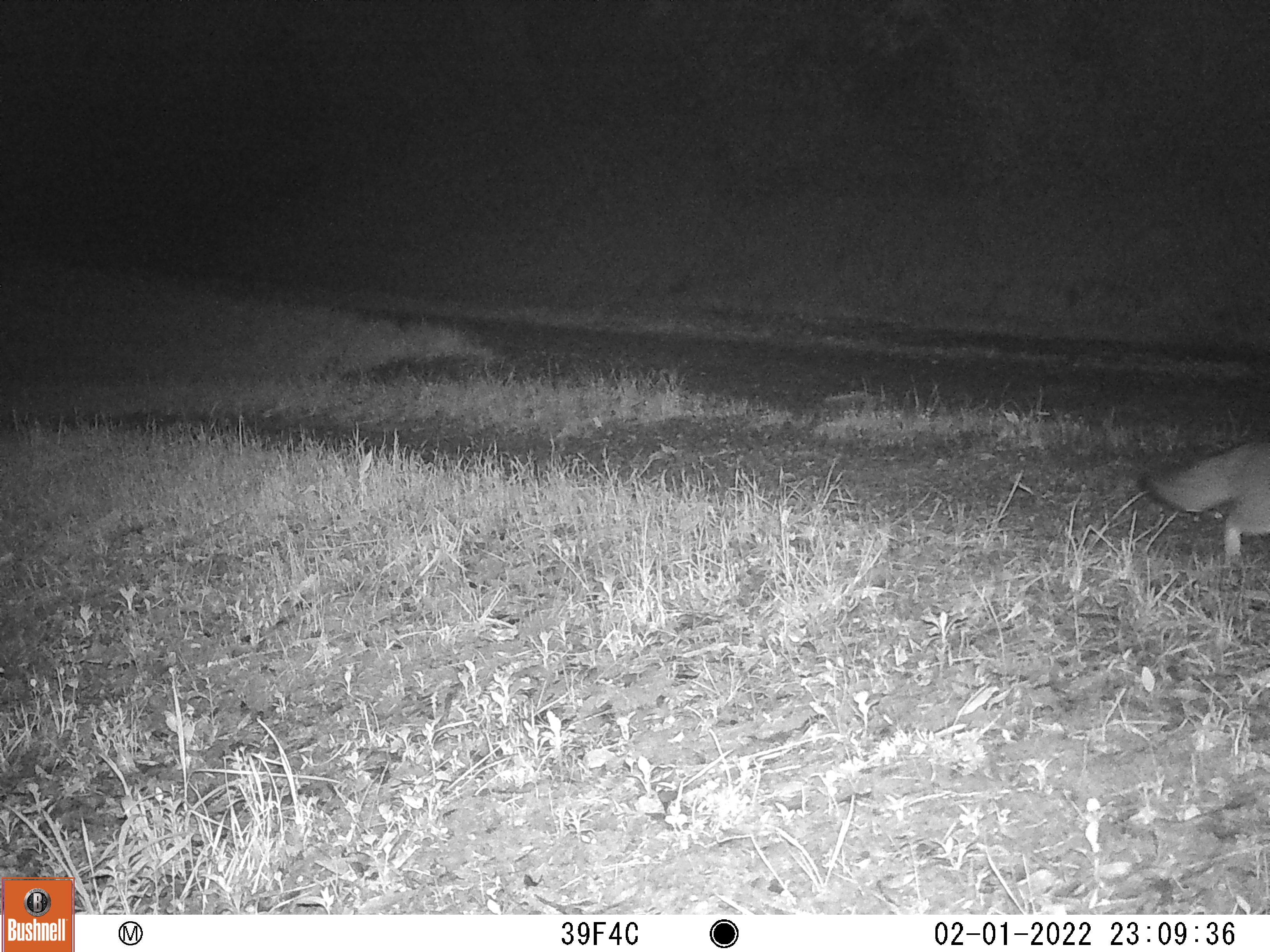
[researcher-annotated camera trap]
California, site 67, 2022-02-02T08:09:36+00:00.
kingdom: Animalia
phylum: Chordata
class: Mammalia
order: Carnivora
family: Canidae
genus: Urocyon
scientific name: Urocyon cinereoargenteus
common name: gray fox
Gray fox (Urocyon cinereoargenteus).